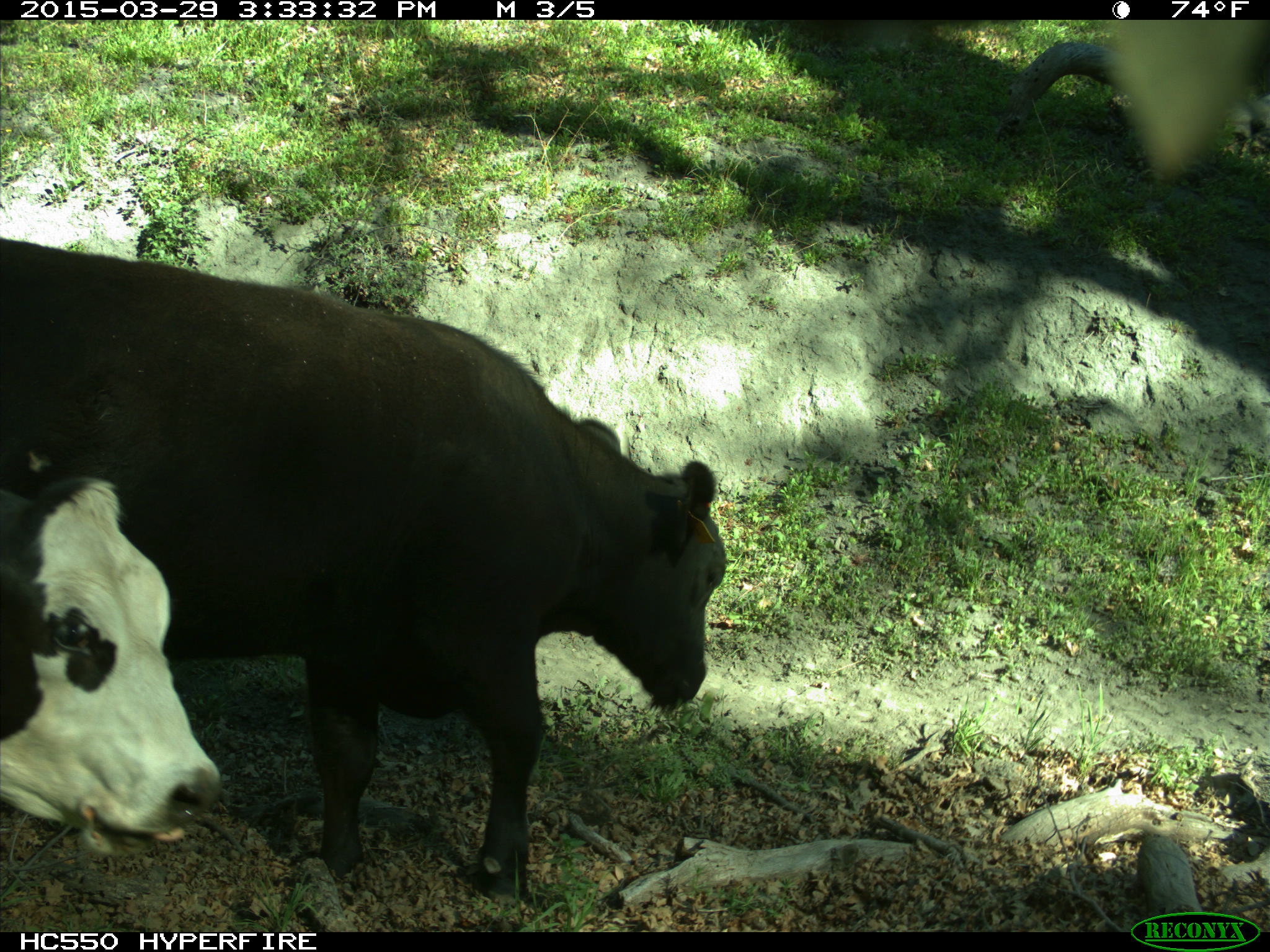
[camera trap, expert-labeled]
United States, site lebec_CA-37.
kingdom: Animalia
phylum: Chordata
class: Mammalia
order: Artiodactyla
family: Bovidae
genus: Bos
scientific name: Bos taurus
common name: domestic cow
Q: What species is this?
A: Bos taurus (domestic cow).